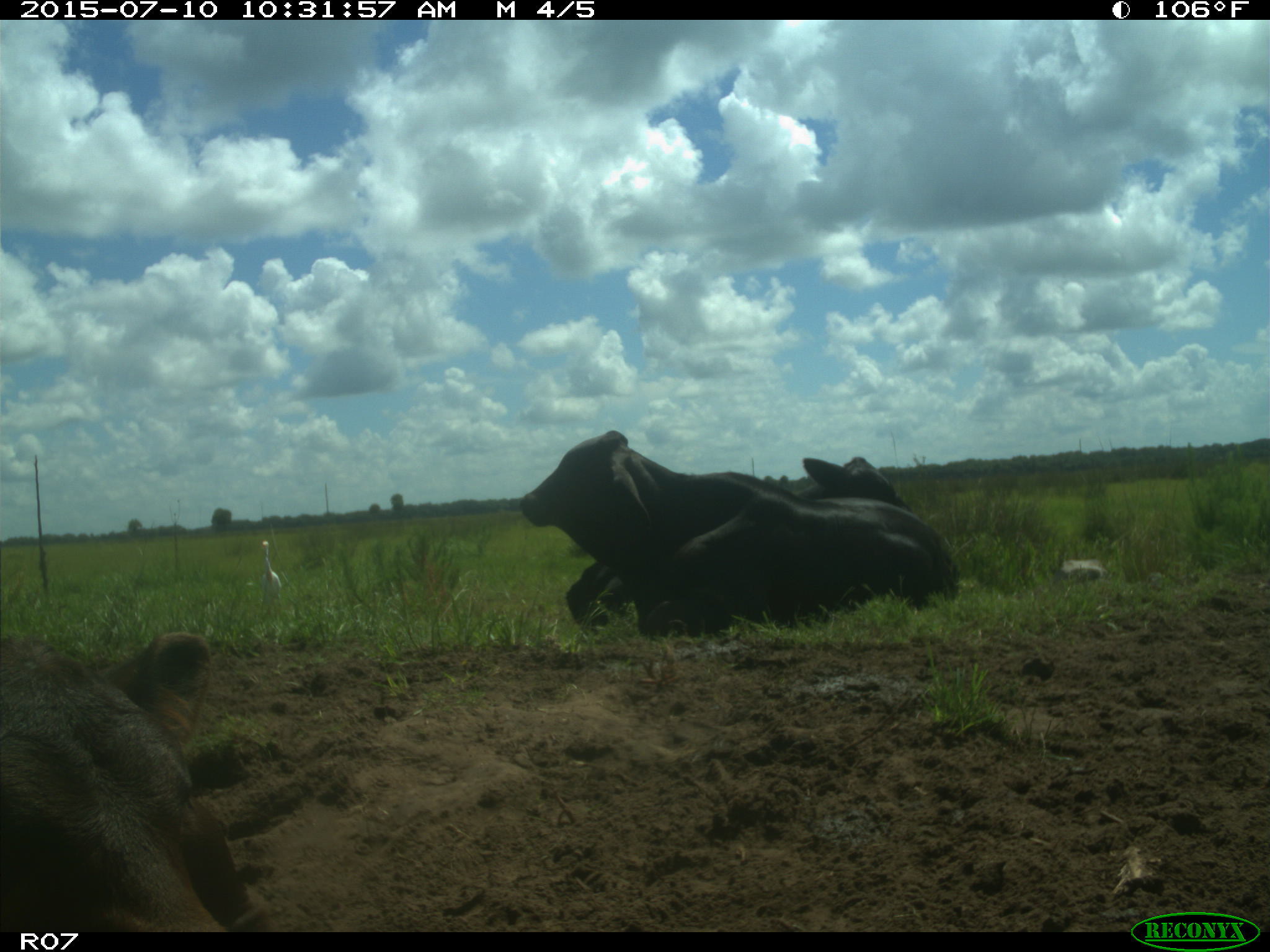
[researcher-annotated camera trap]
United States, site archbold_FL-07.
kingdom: Animalia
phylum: Chordata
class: Mammalia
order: Artiodactyla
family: Bovidae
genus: Bos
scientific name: Bos taurus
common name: domestic cow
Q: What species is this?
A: Bos taurus (domestic cow).